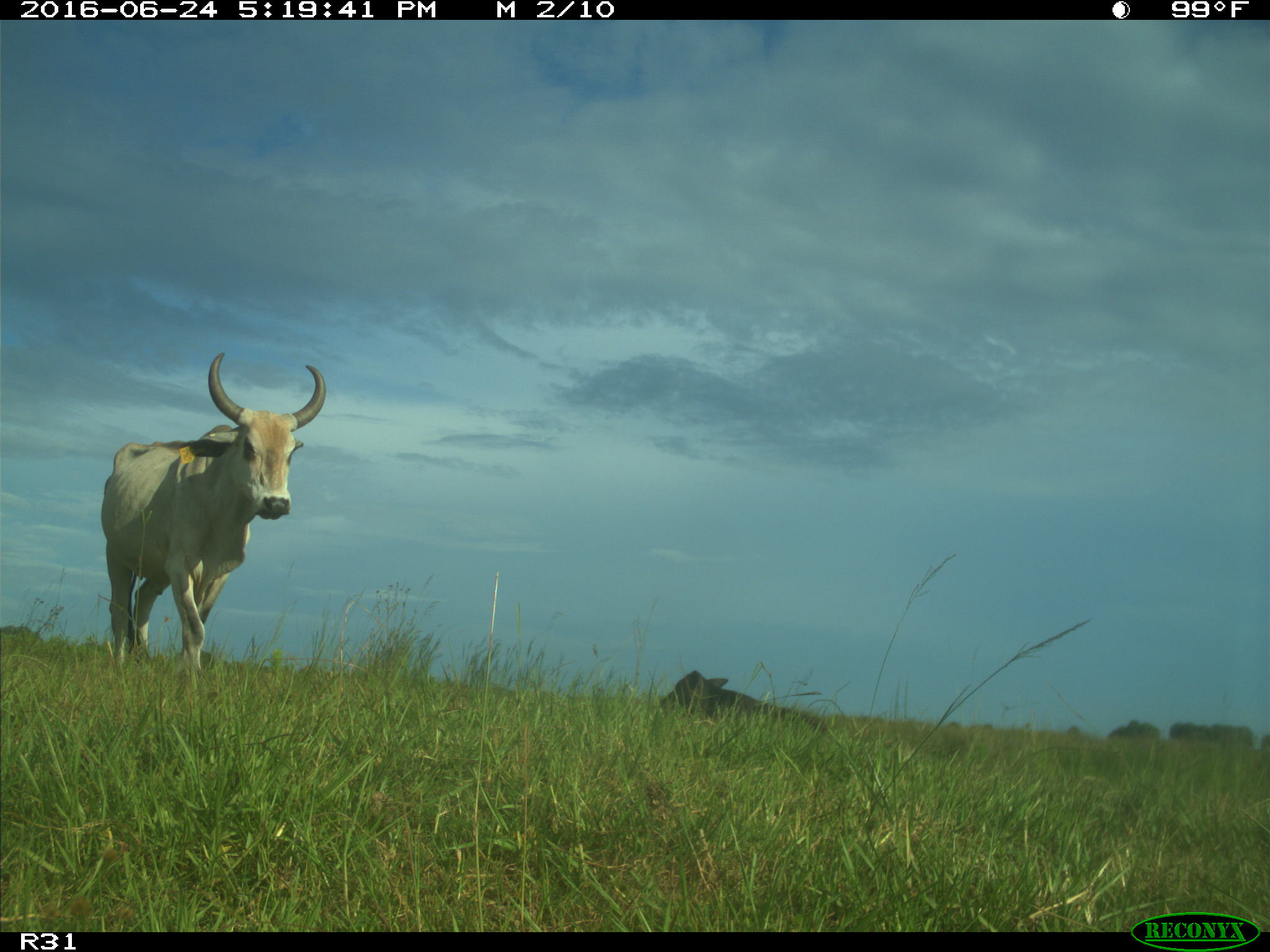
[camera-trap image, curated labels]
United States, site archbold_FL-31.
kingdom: Animalia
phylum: Chordata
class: Mammalia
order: Artiodactyla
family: Bovidae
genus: Bos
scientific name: Bos taurus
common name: domestic cow